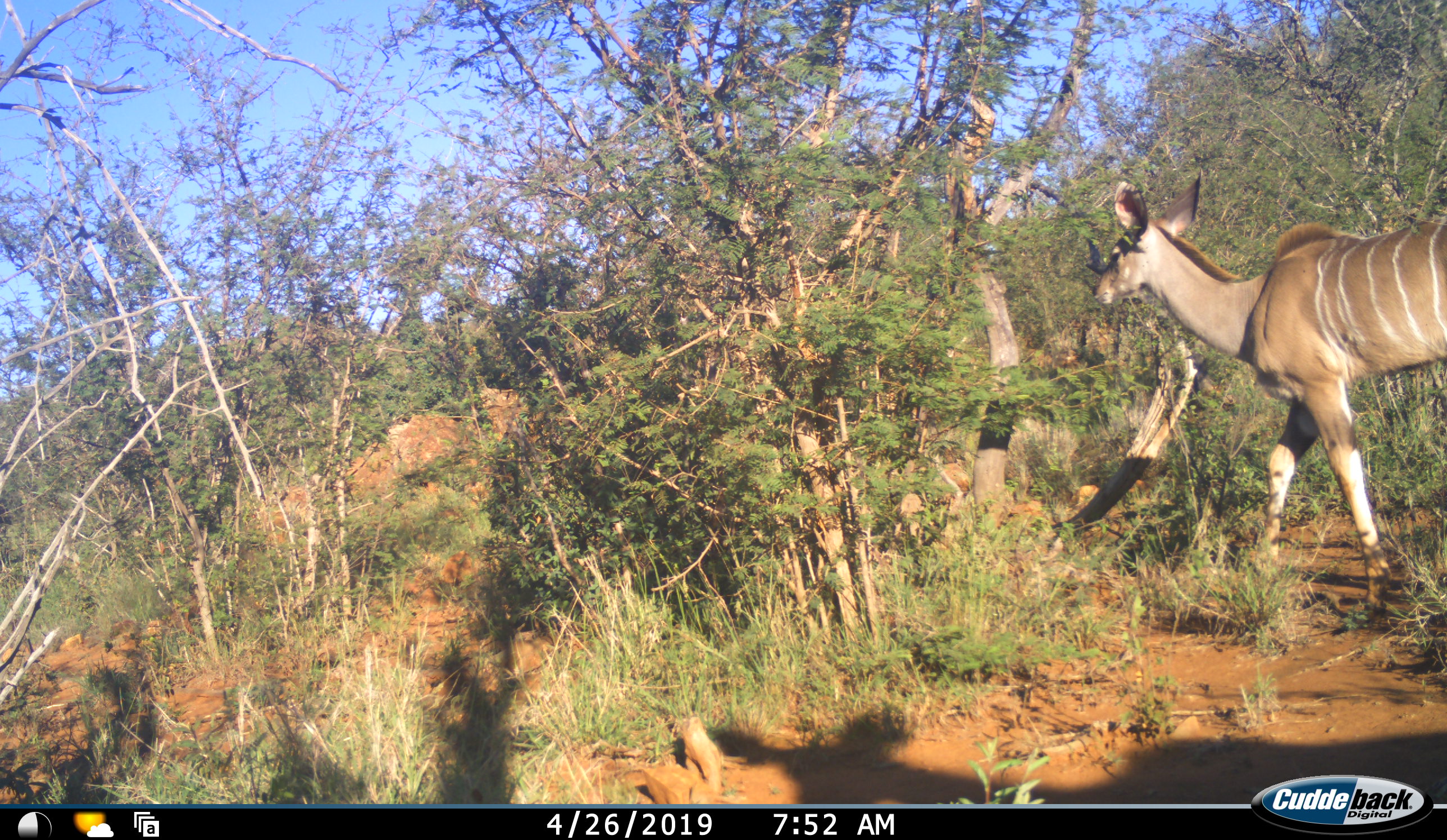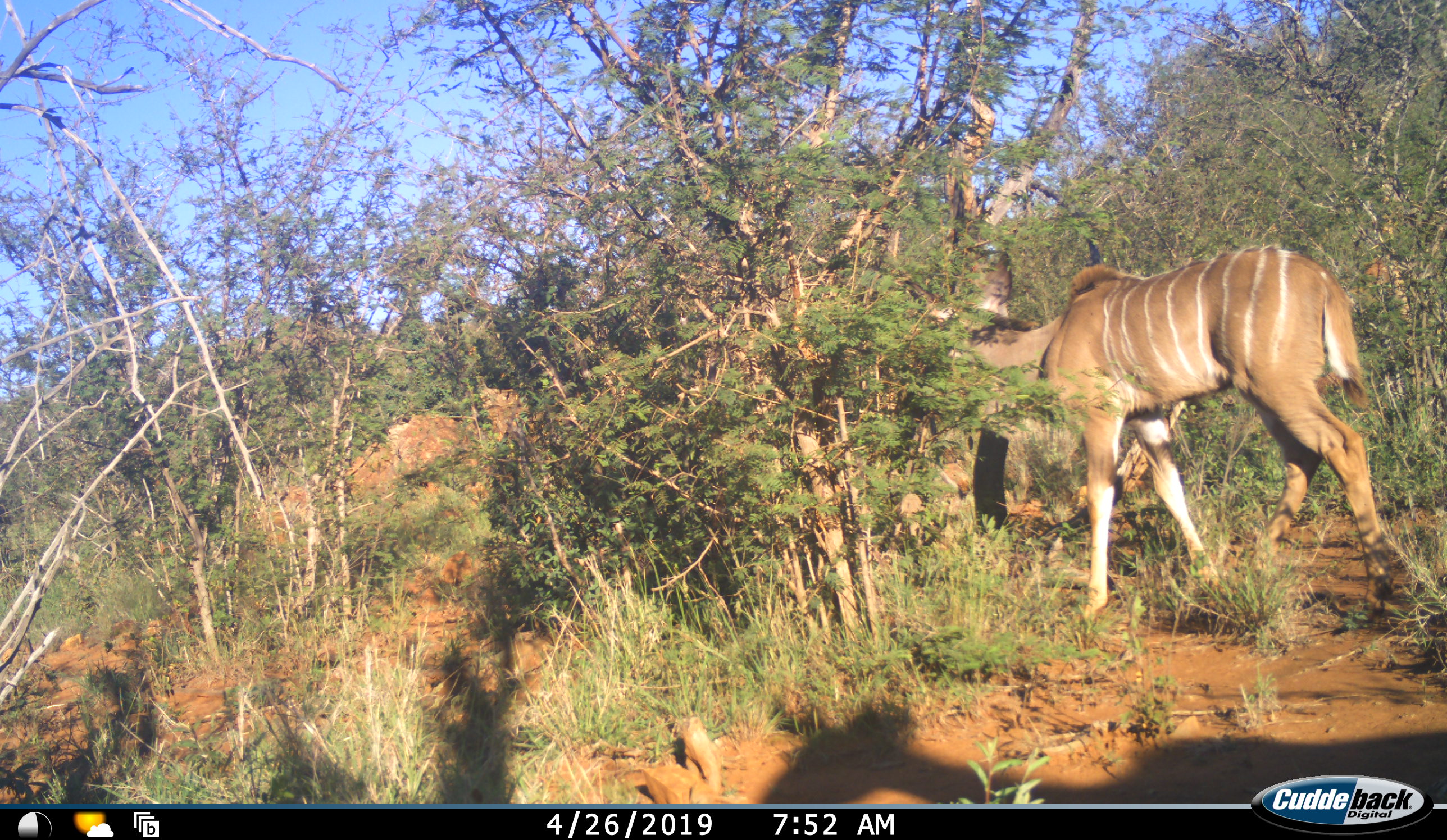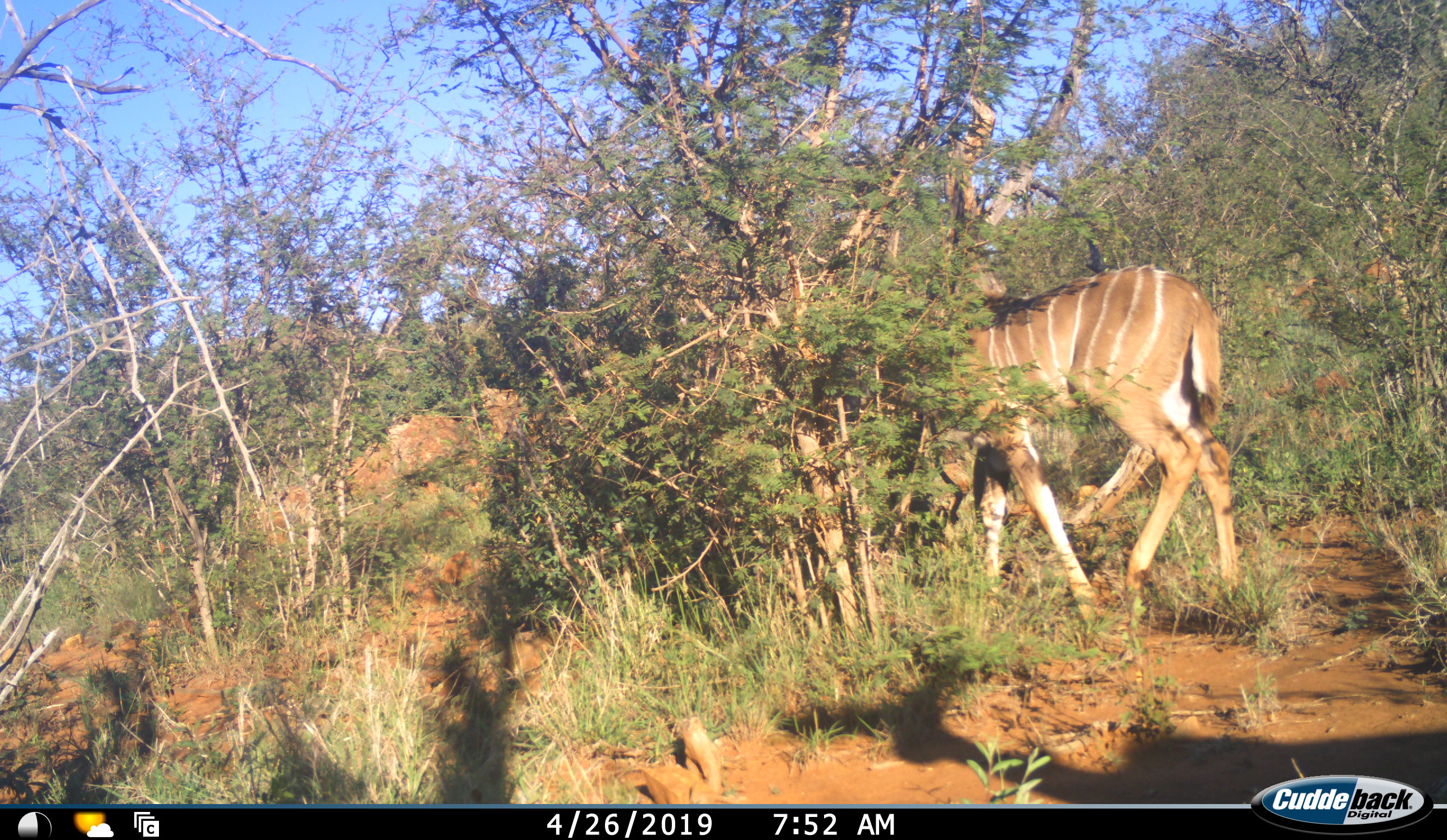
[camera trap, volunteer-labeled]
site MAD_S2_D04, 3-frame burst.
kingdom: Animalia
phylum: Chordata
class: Mammalia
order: Artiodactyla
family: Bovidae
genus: Tragelaphus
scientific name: Tragelaphus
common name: kudu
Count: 1.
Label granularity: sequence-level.